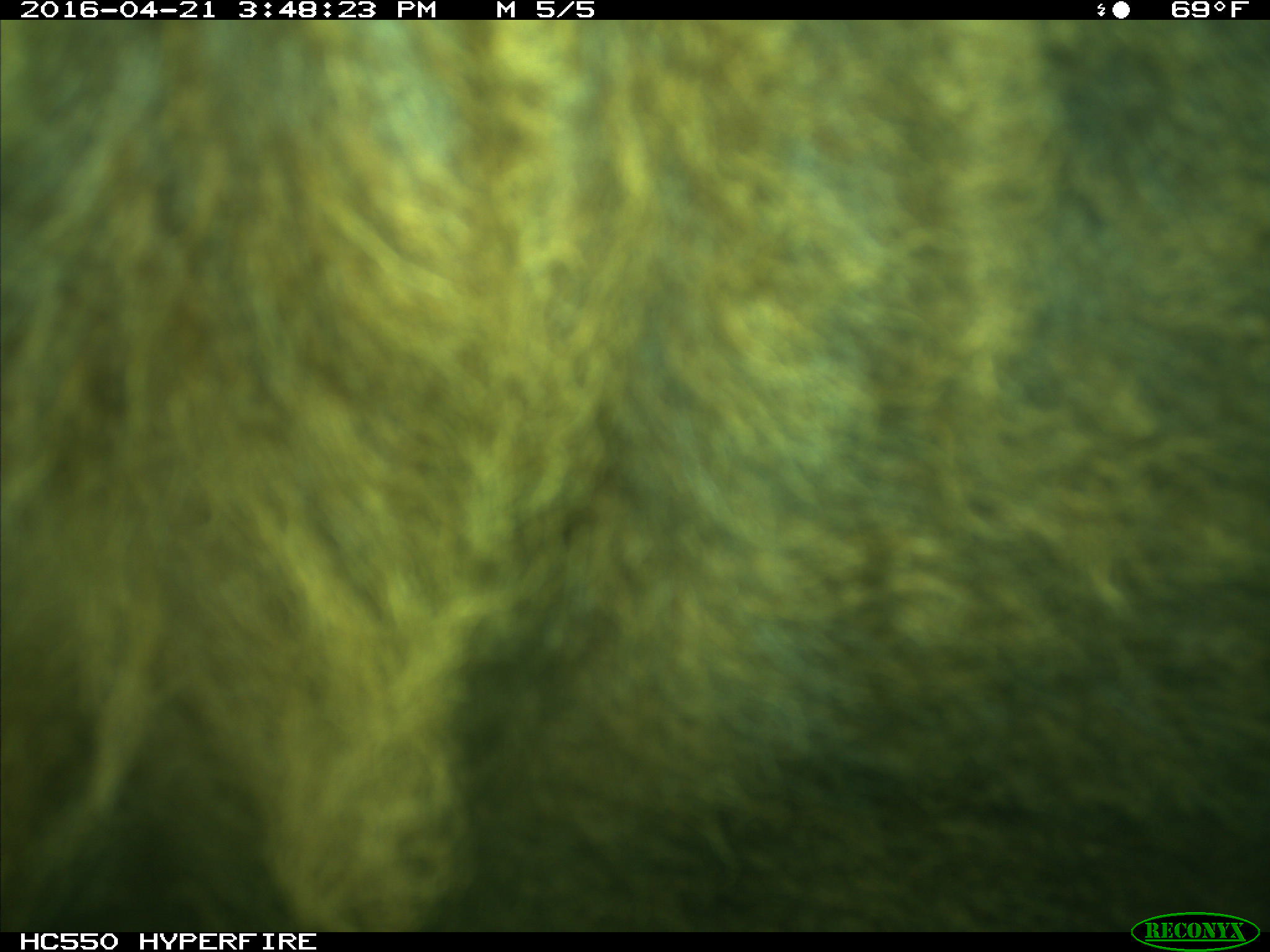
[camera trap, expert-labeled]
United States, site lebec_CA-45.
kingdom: Animalia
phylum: Chordata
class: Mammalia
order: Artiodactyla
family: Bovidae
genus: Bos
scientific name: Bos taurus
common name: domestic cow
Bos taurus (domestic cow).